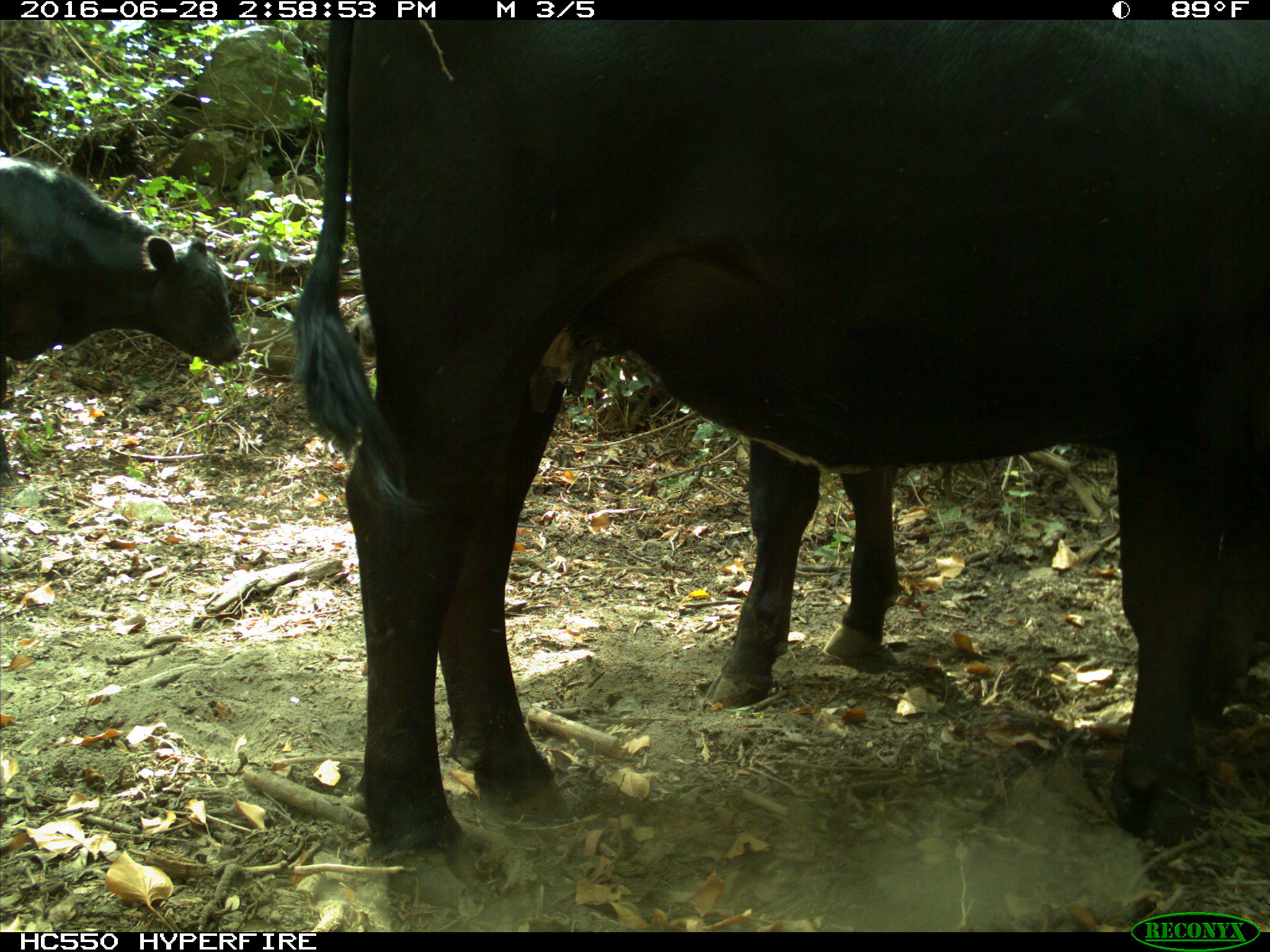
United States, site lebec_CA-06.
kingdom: Animalia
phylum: Chordata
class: Mammalia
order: Artiodactyla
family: Bovidae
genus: Bos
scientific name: Bos taurus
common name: domestic cow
Bos taurus (domestic cow).